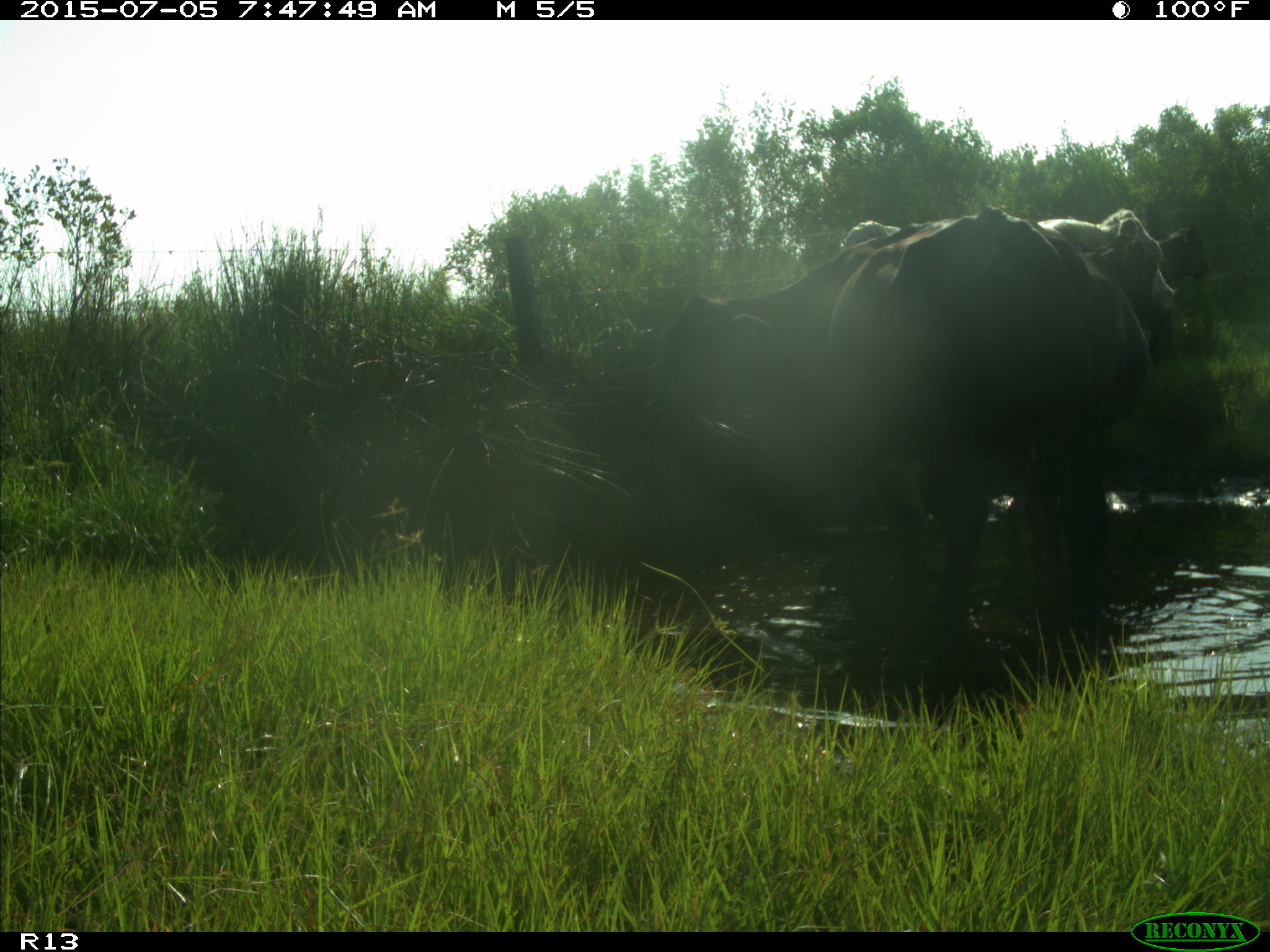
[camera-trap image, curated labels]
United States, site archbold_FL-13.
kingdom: Animalia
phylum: Chordata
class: Mammalia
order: Artiodactyla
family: Bovidae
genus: Bos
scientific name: Bos taurus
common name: domestic cow